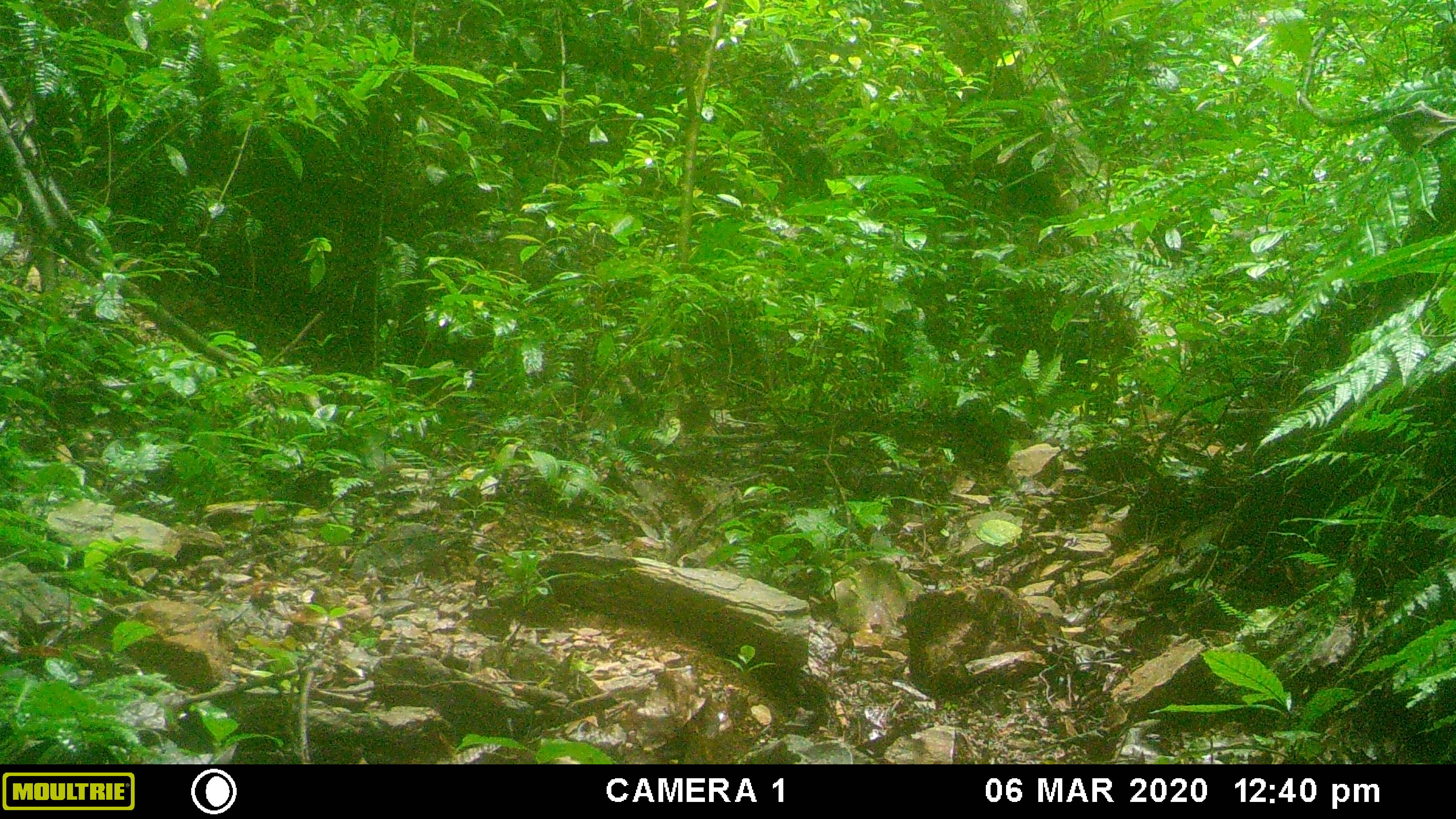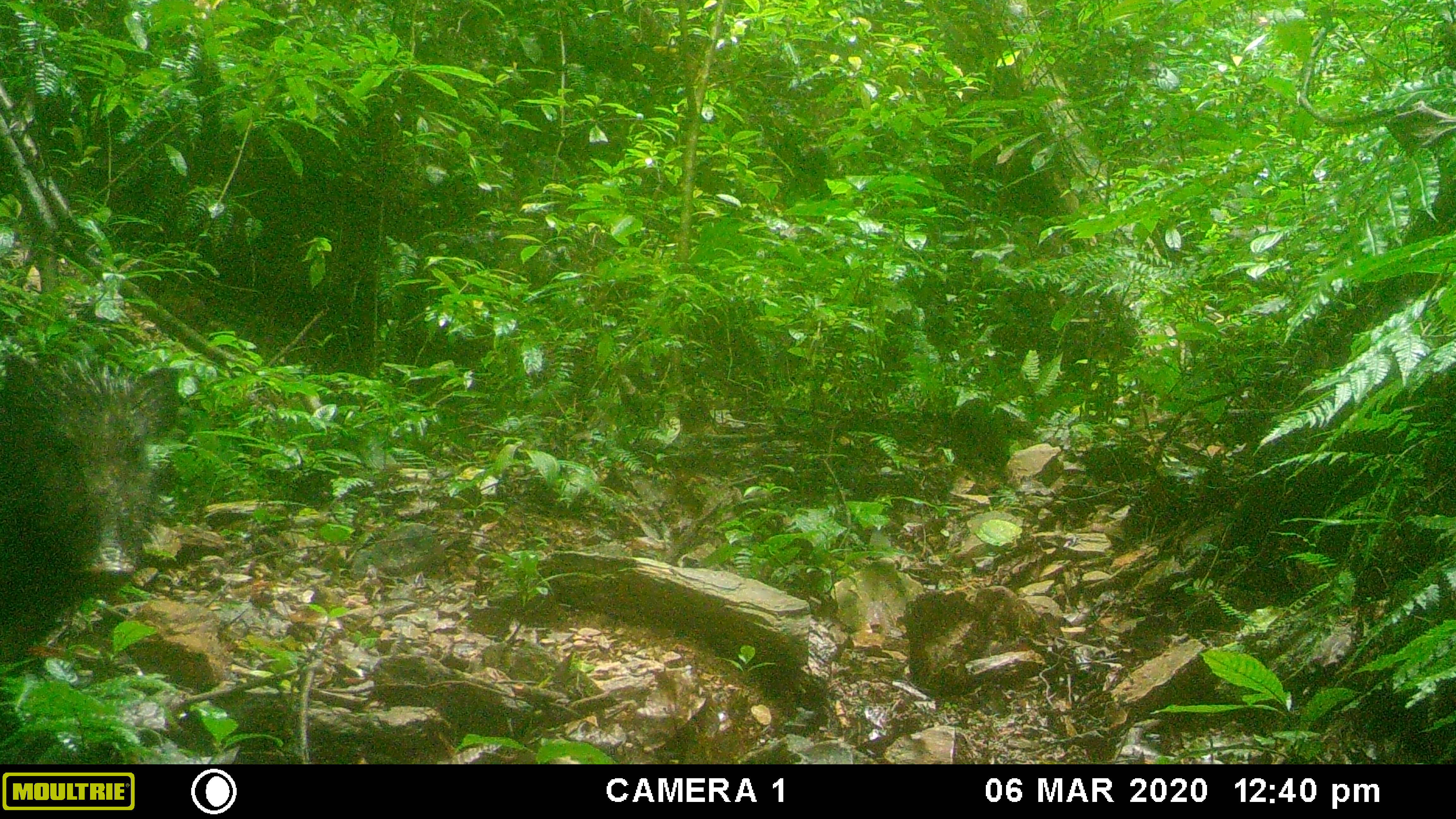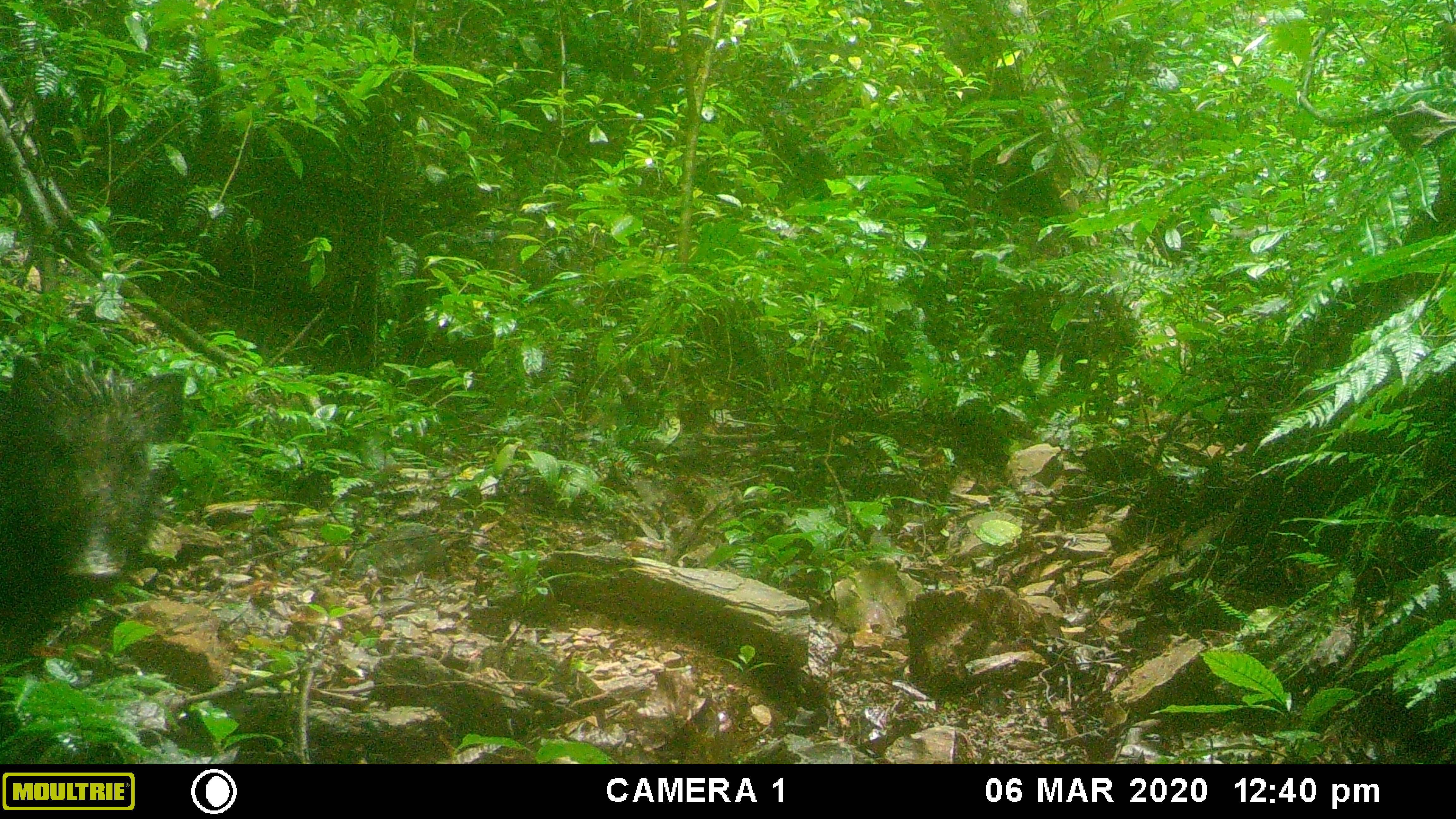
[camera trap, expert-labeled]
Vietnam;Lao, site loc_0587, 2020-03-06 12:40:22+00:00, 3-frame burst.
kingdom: Animalia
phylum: Chordata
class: Mammalia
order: Artiodactyla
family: Suidae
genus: Sus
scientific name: Sus scrofa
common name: eurasian wild pig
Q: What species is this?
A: Eurasian wild pig (Sus scrofa).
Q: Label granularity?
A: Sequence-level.